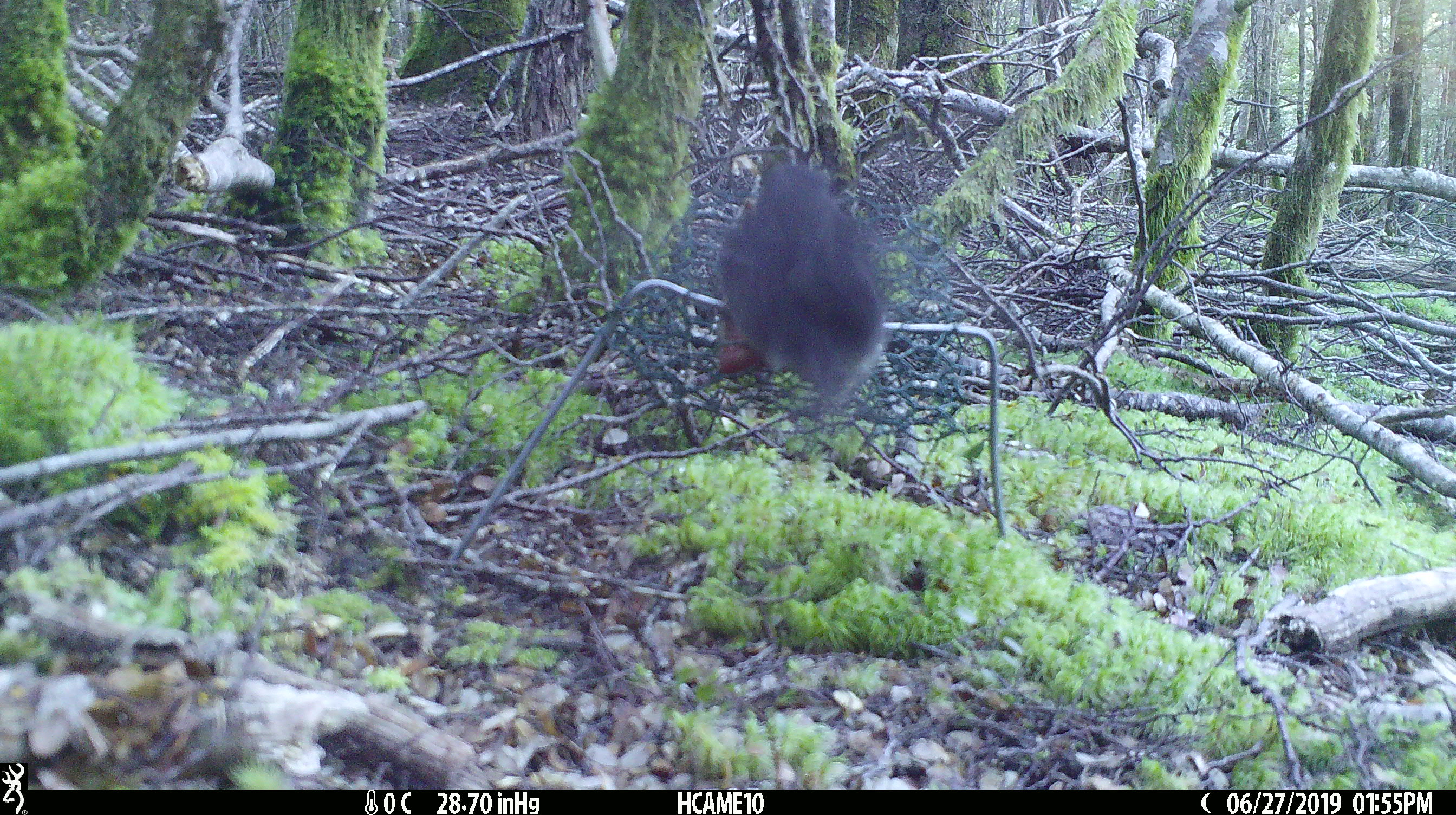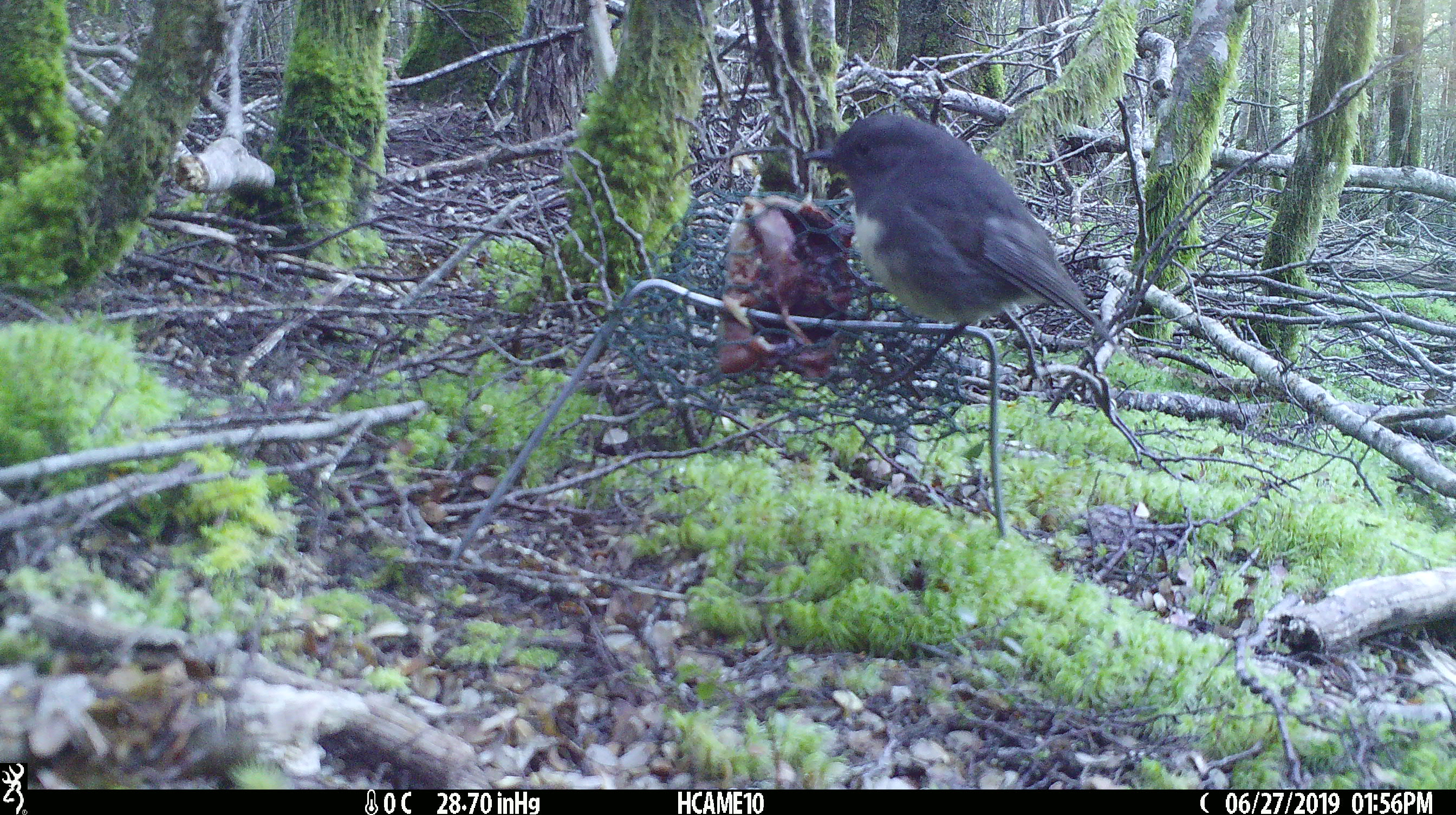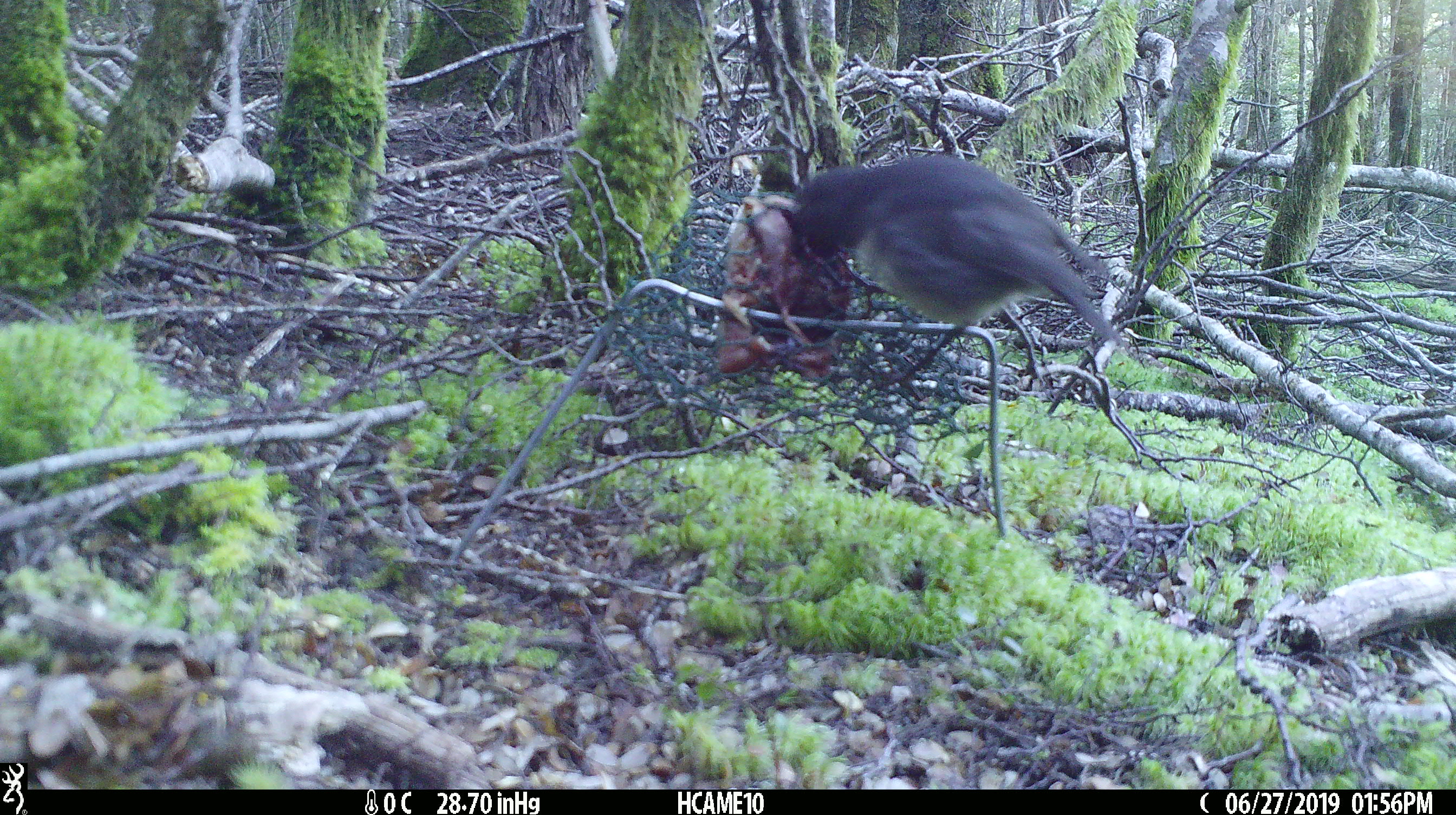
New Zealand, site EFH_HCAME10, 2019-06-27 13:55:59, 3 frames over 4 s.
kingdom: Animalia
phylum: Chordata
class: Aves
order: Passeriformes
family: Petroicidae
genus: Petroica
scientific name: Petroica australis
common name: new zealand robin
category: robin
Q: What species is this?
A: Robin (new zealand robin) (Petroica australis).